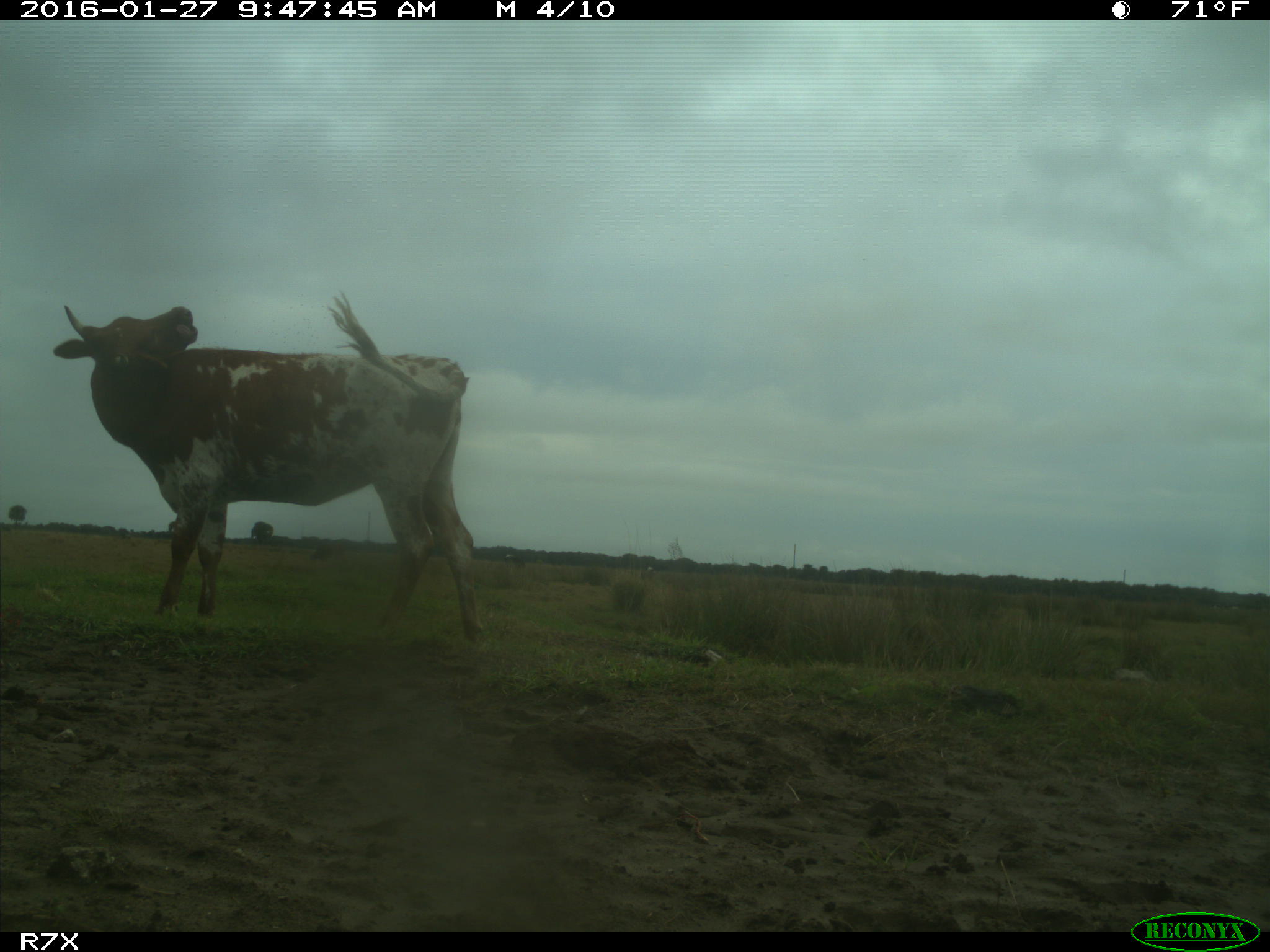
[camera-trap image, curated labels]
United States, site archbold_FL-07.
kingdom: Animalia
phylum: Chordata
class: Mammalia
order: Artiodactyla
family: Bovidae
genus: Bos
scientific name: Bos taurus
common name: domestic cow